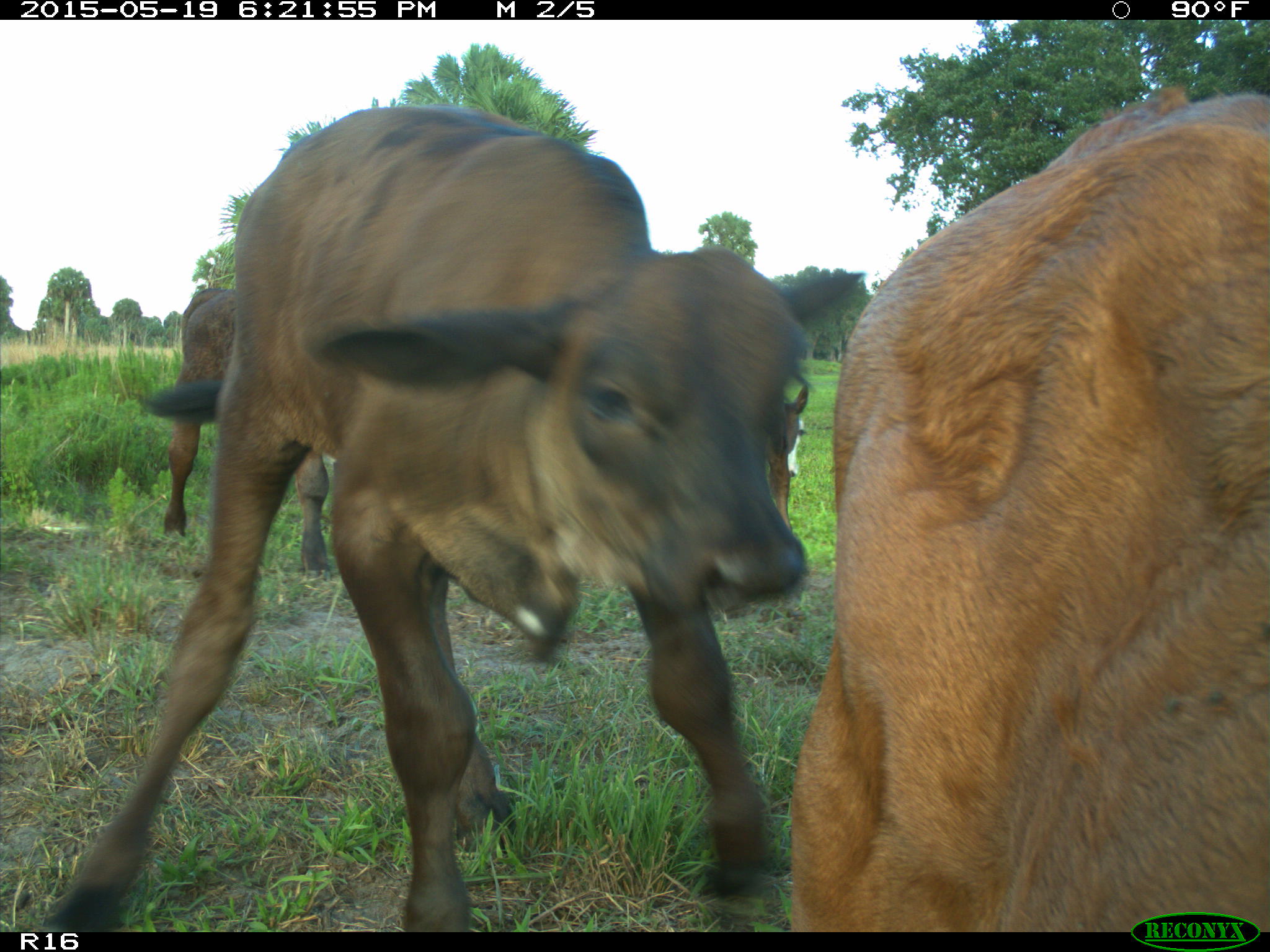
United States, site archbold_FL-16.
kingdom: Animalia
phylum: Chordata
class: Mammalia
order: Artiodactyla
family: Bovidae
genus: Bos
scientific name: Bos taurus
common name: domestic cow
Bos taurus (domestic cow).